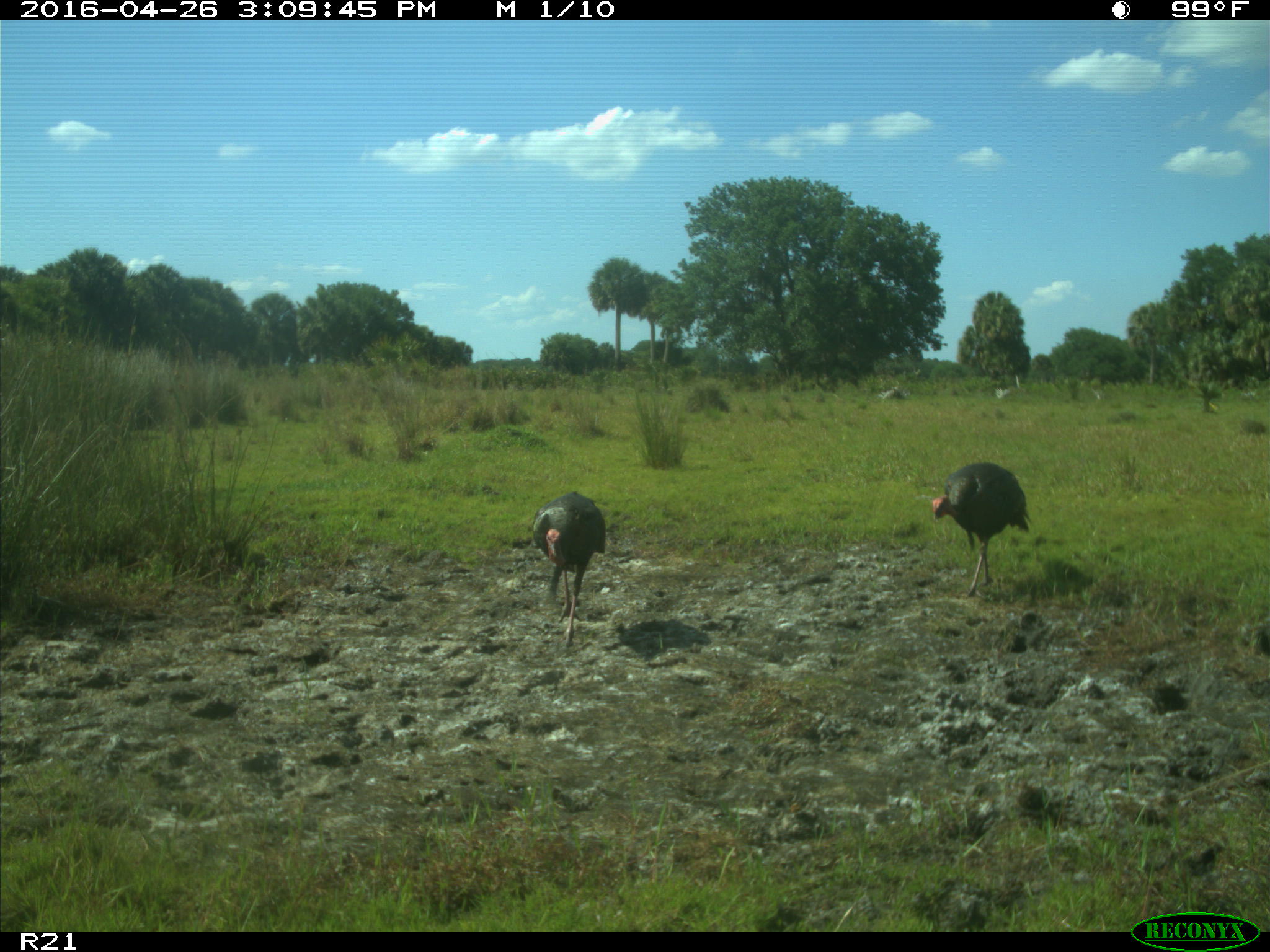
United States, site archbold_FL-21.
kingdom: Animalia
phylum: Chordata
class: Aves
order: Galliformes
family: Phasianidae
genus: Meleagris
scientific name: Meleagris gallopavo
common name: wild turkey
Meleagris gallopavo (wild turkey).